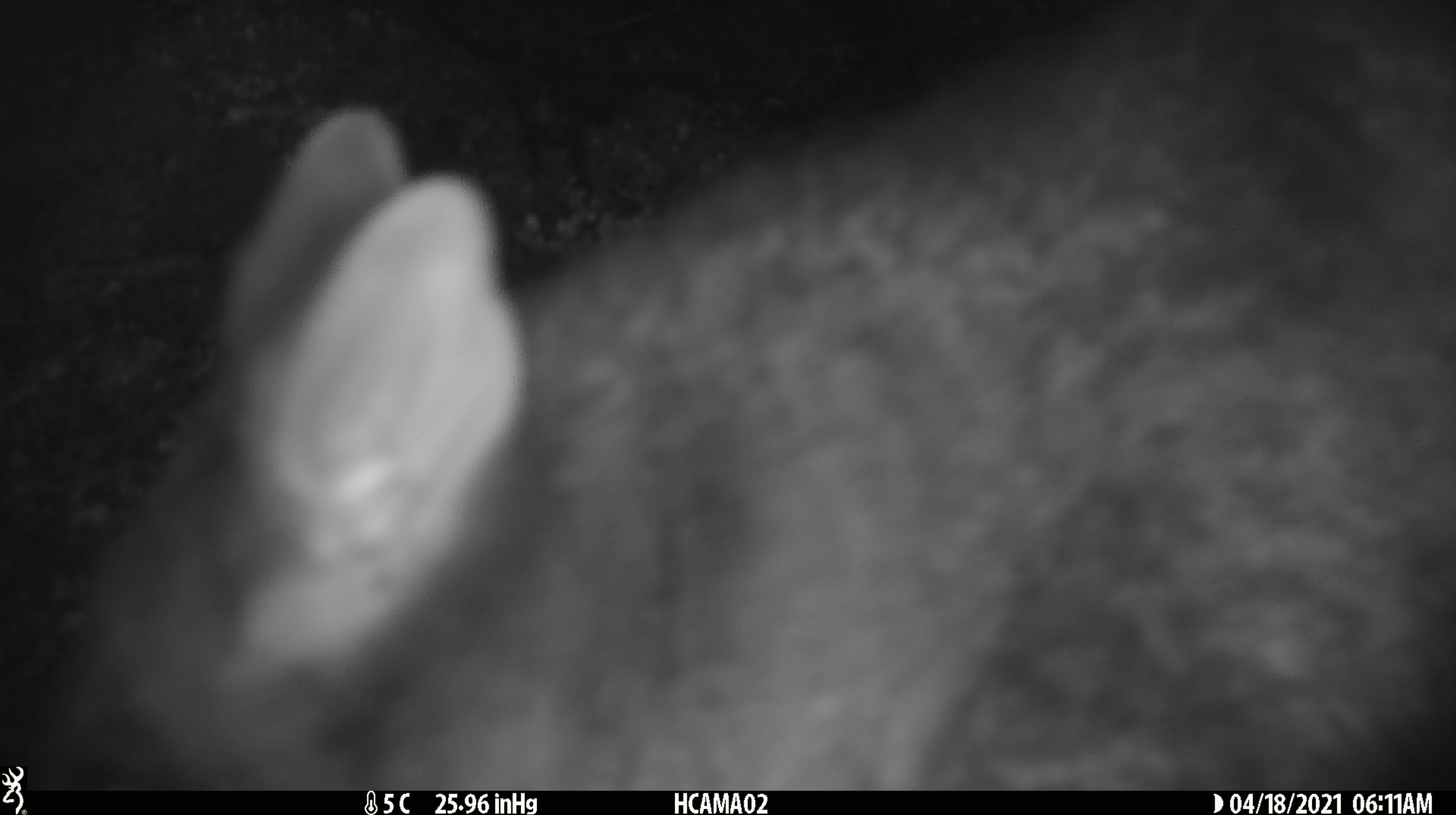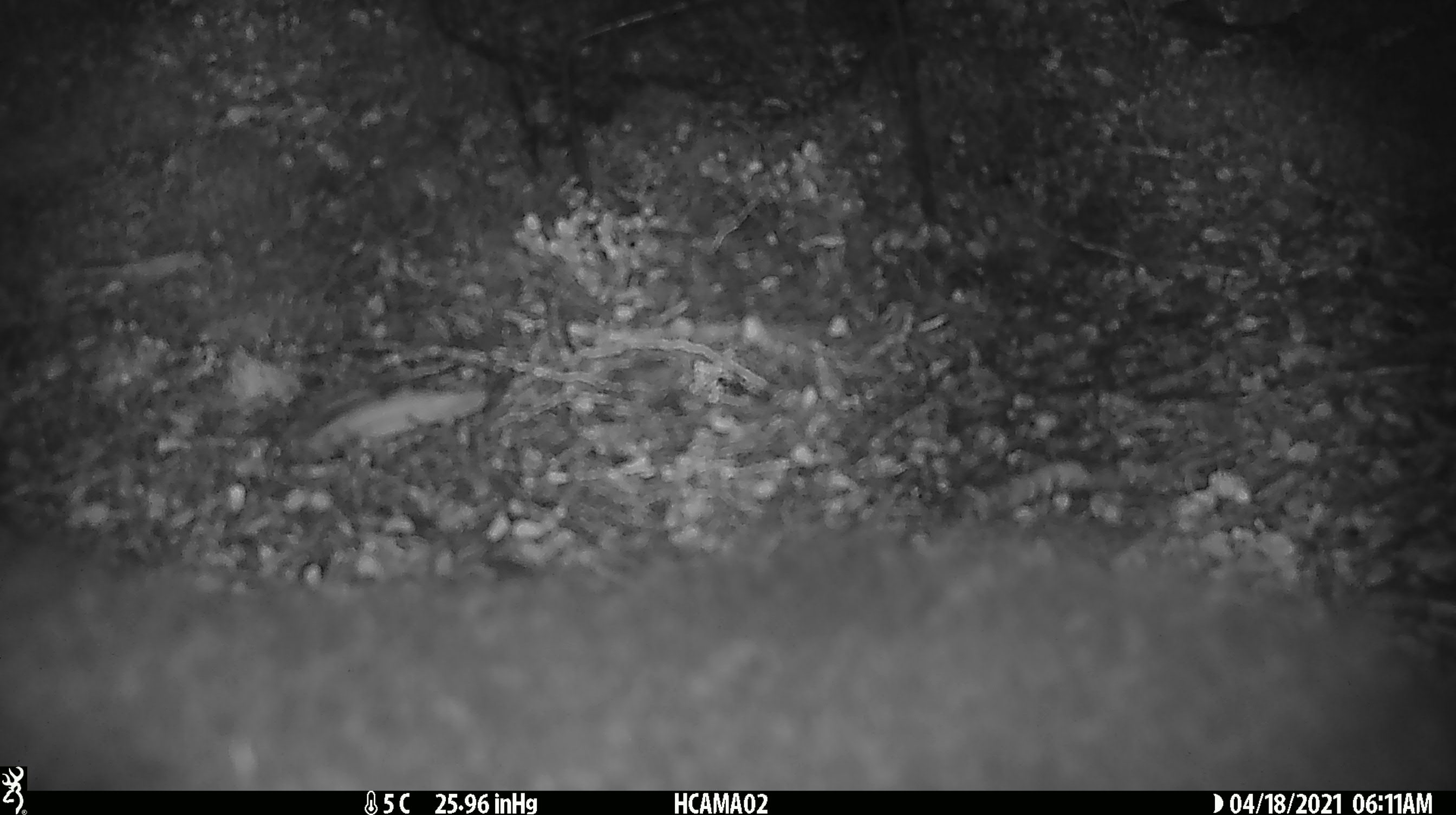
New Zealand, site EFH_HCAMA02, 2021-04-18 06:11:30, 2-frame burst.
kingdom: Animalia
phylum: Chordata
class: Mammalia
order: Lagomorpha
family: Leporidae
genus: Oryctolagus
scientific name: Oryctolagus cuniculus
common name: european rabbit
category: rabbit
Rabbit (european rabbit) (Oryctolagus cuniculus).